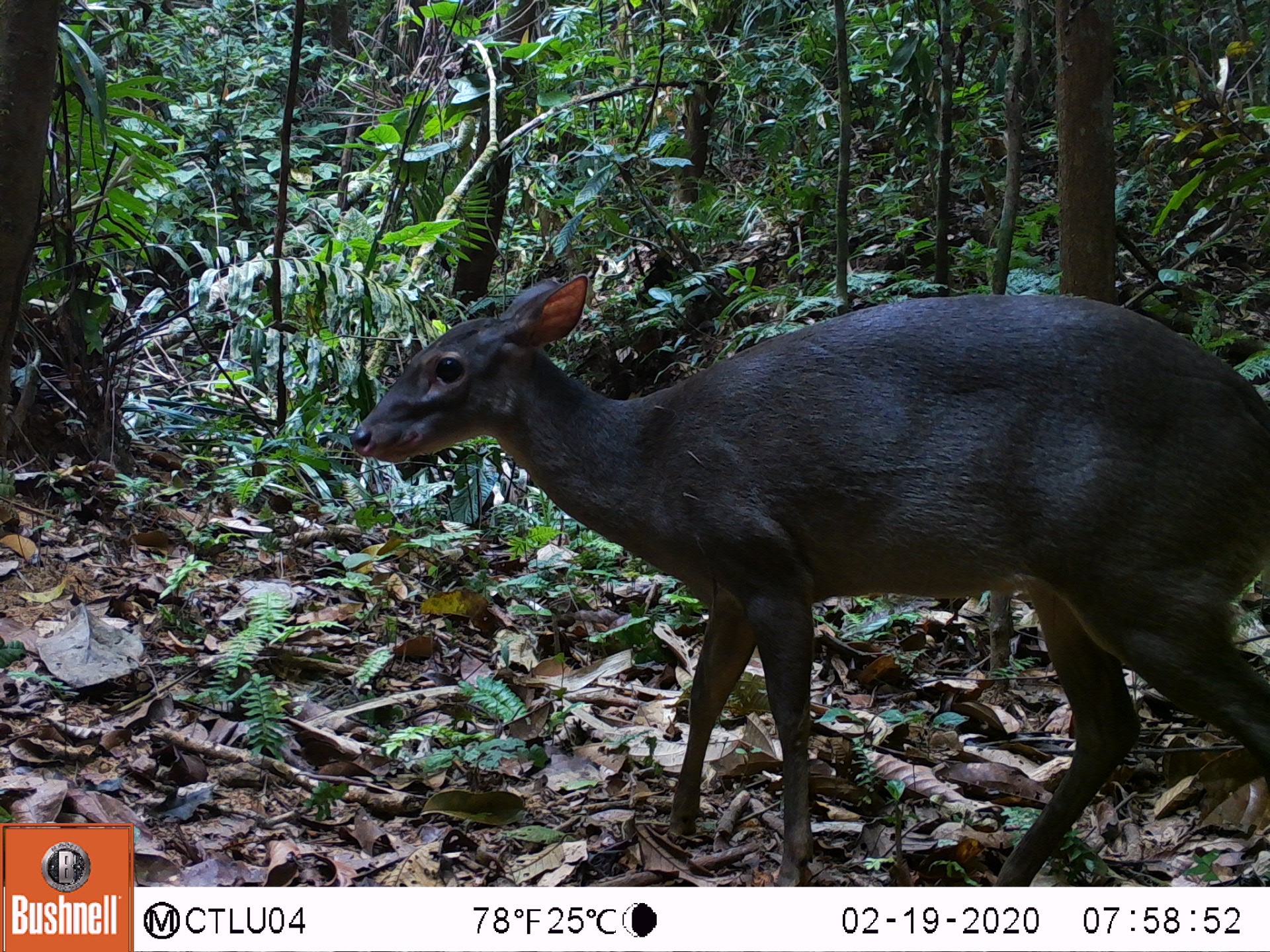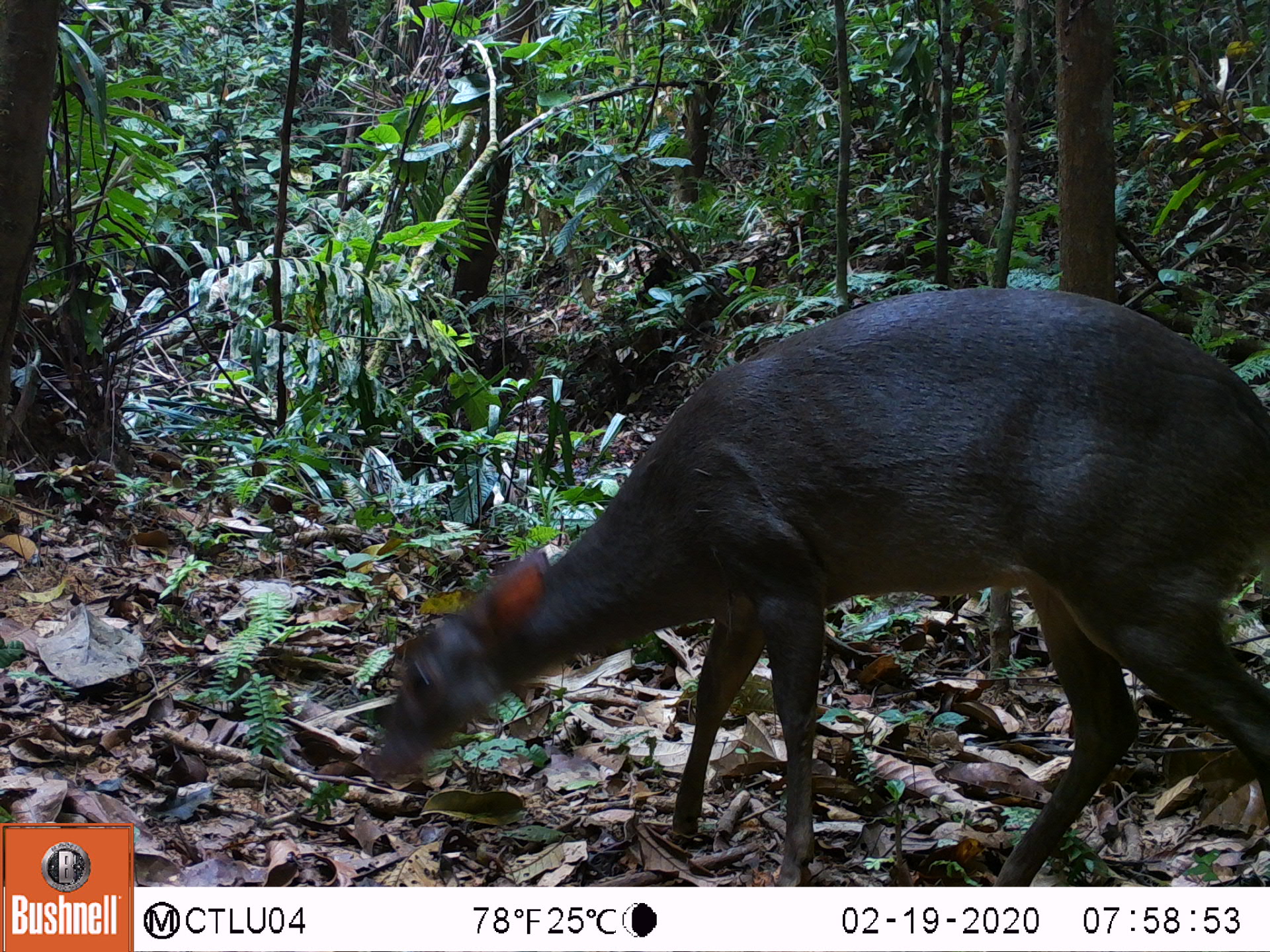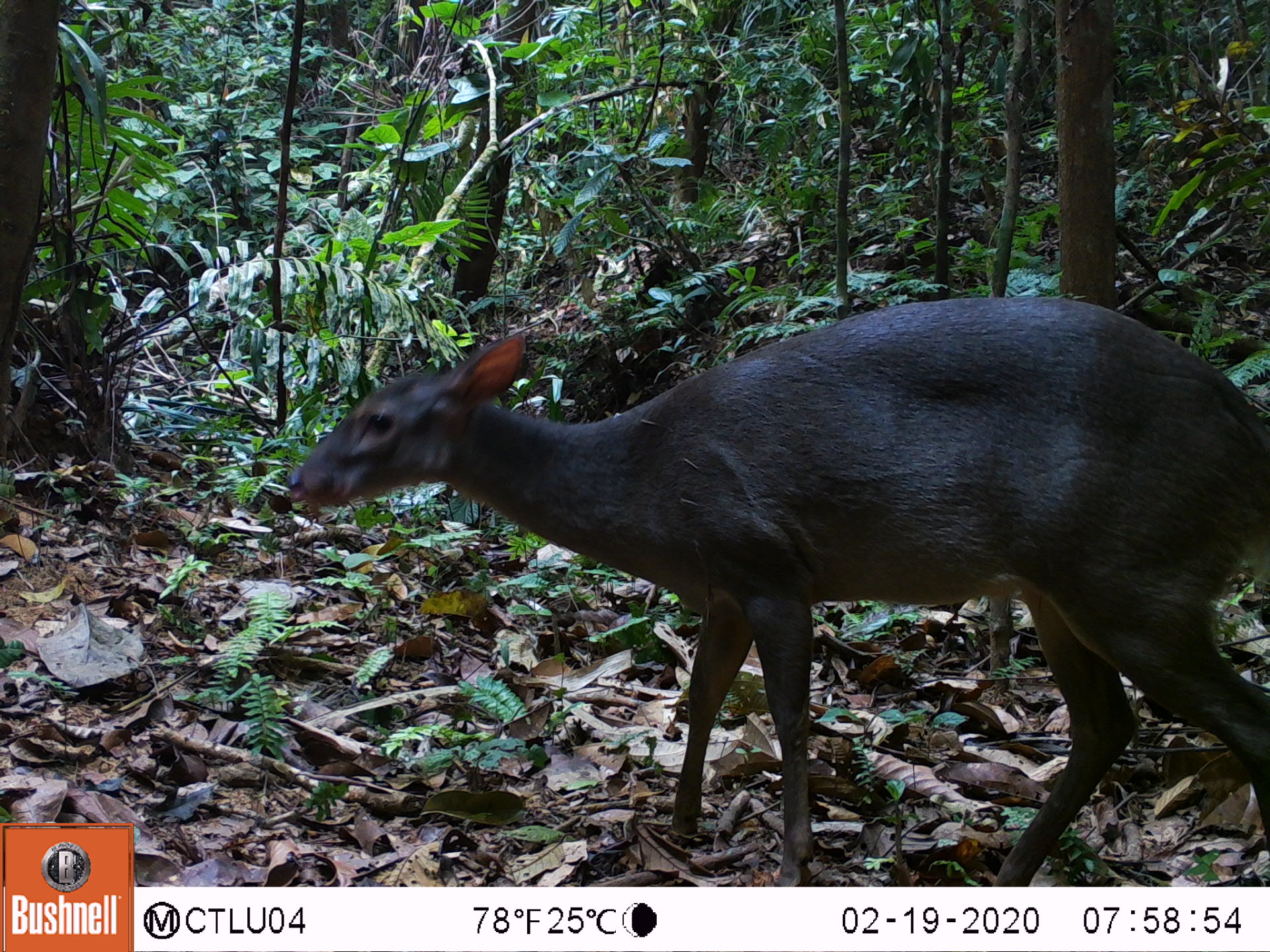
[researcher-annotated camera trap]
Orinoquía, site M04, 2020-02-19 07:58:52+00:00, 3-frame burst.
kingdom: Animalia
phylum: Chordata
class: Mammalia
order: Artiodactyla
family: Cervidae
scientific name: Cervidae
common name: deer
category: unknown cervid